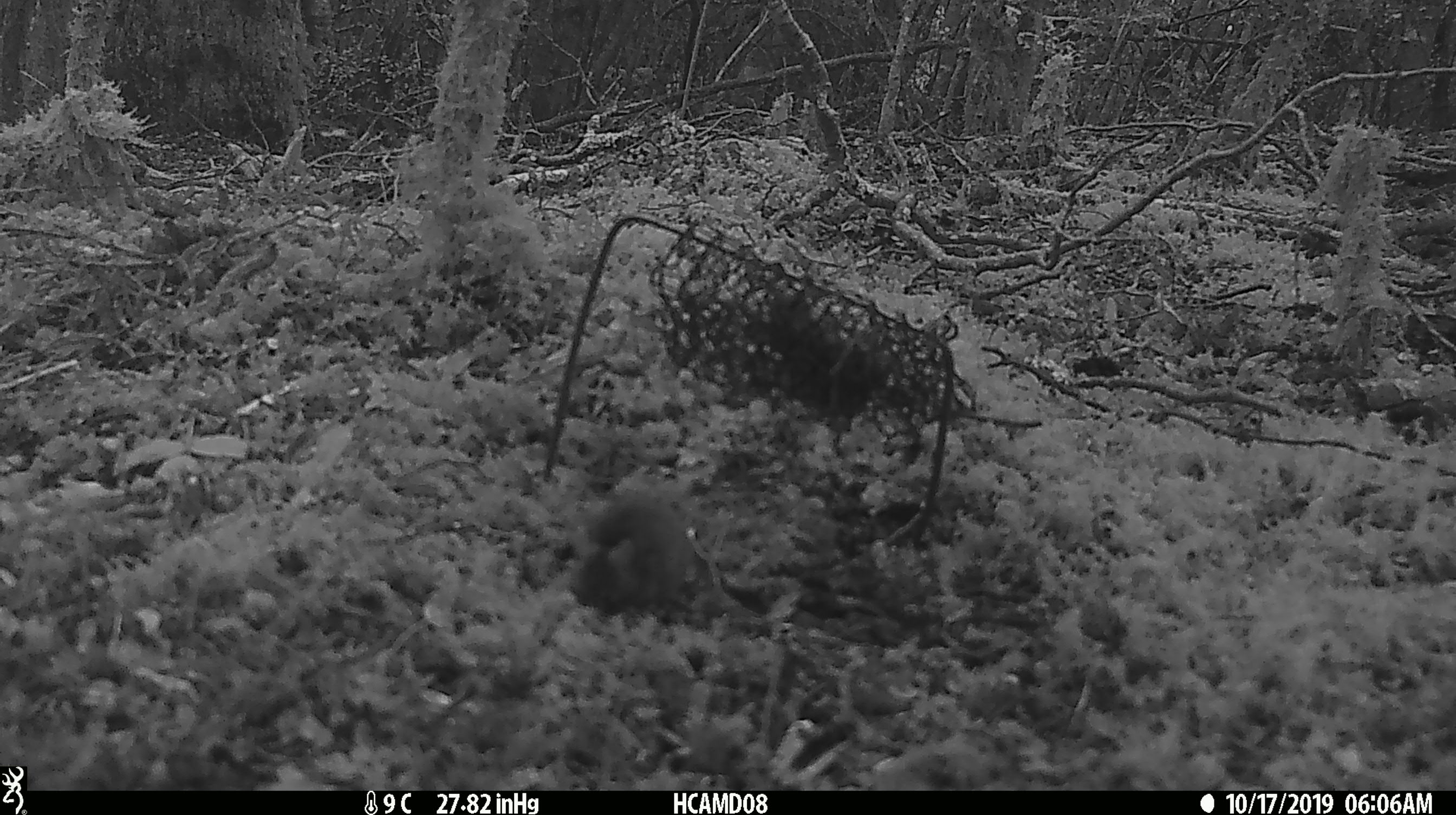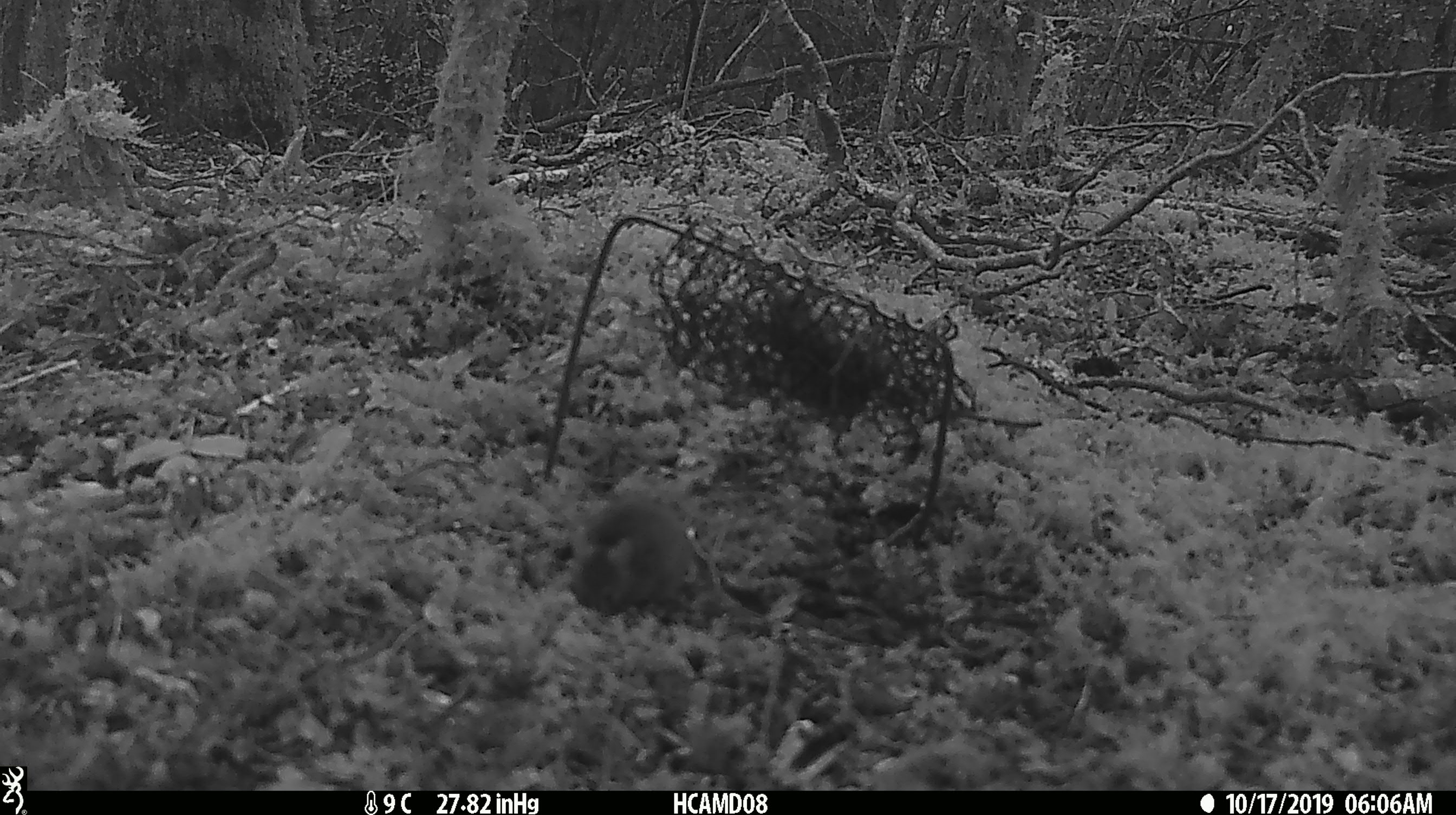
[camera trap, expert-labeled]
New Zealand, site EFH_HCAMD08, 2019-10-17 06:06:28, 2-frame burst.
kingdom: Animalia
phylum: Chordata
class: Mammalia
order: Rodentia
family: Muridae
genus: Mus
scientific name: Mus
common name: mouse